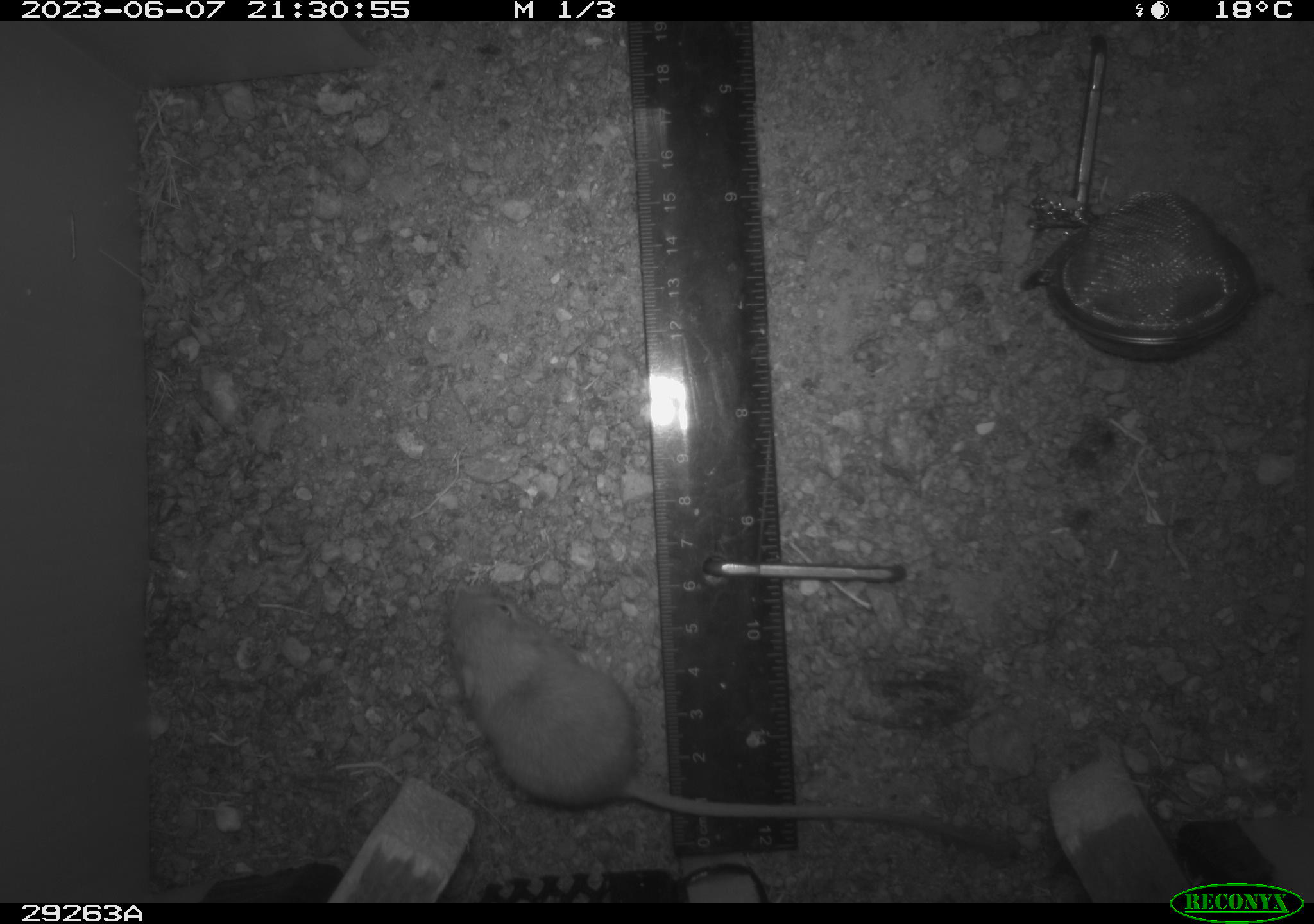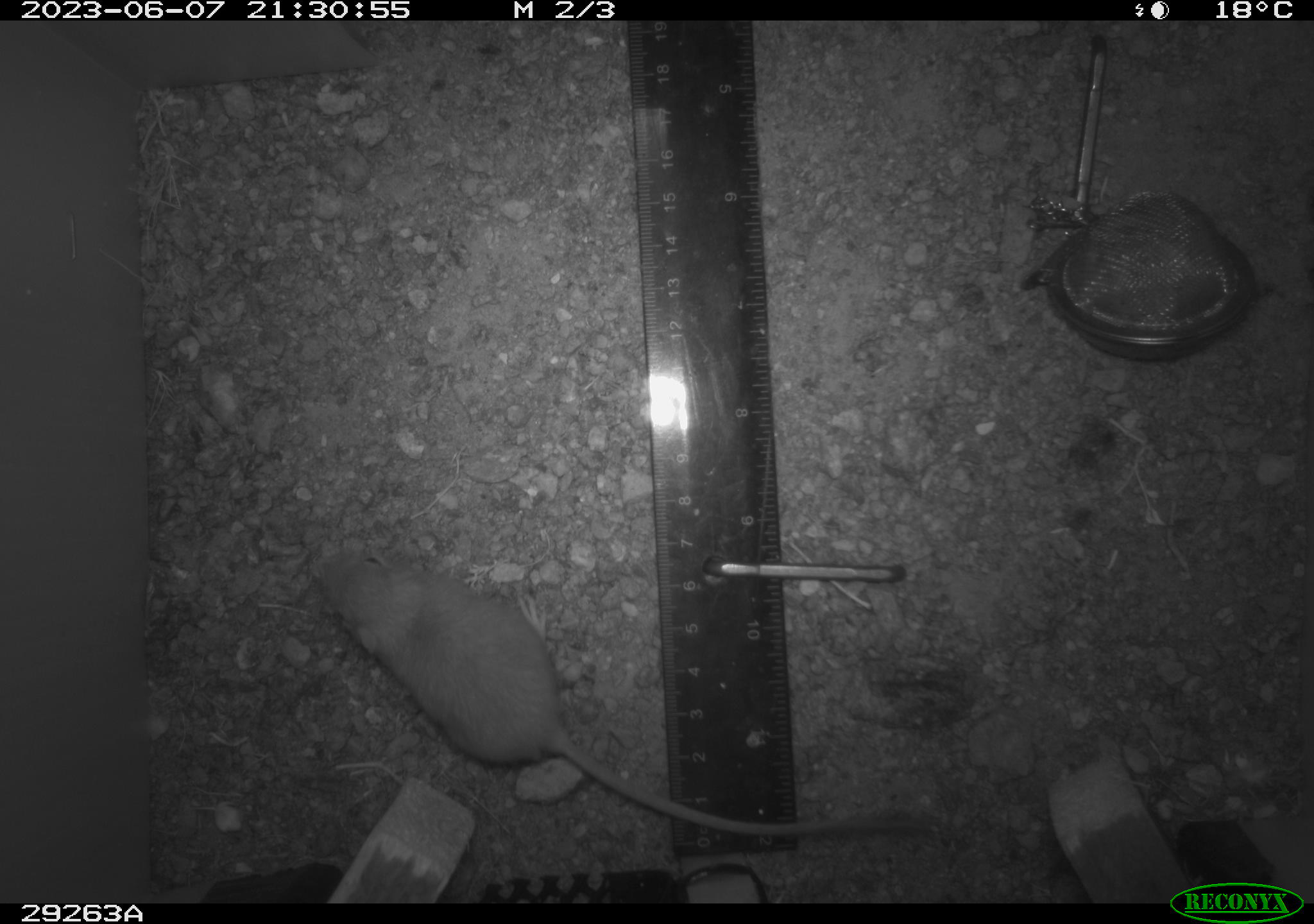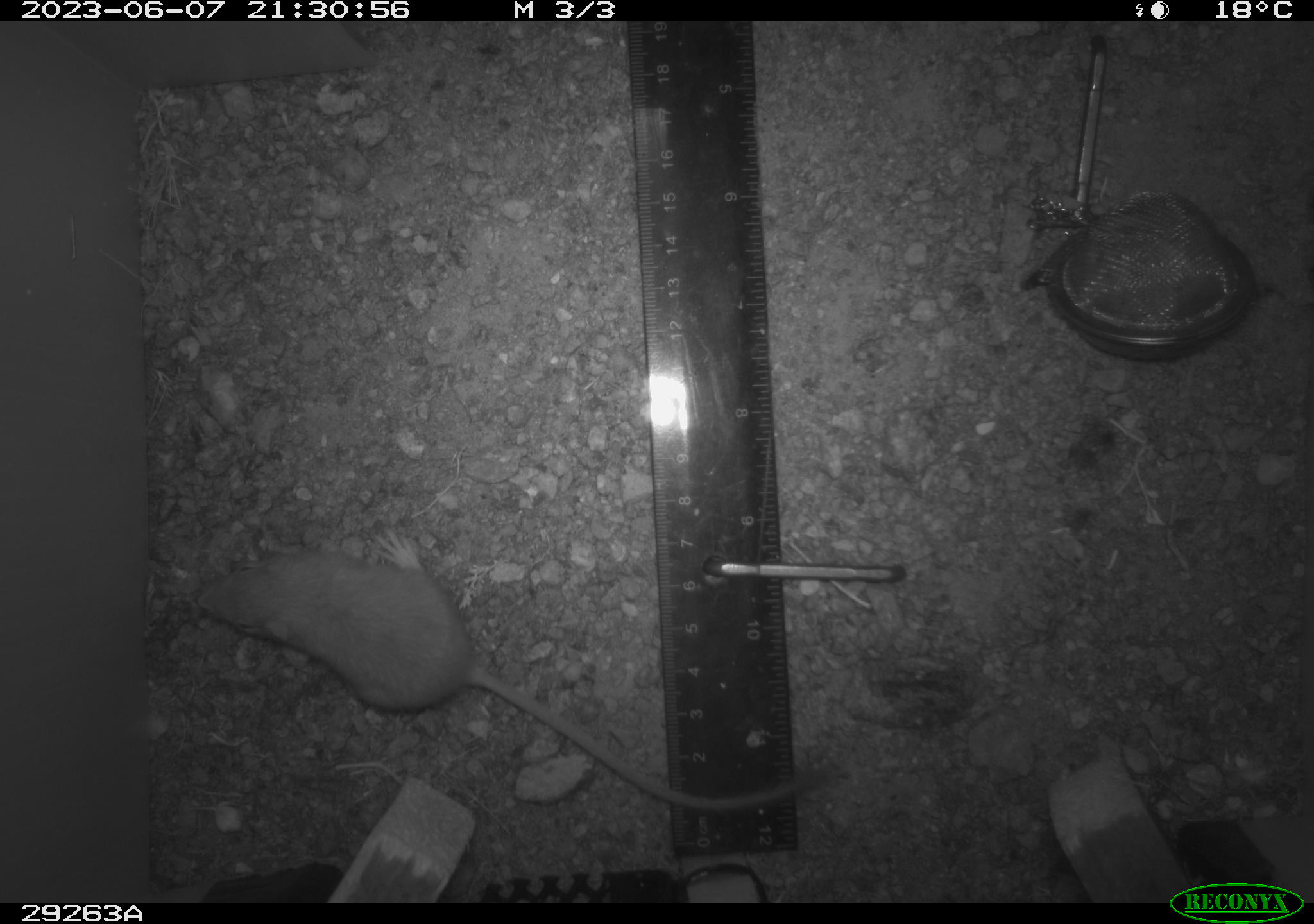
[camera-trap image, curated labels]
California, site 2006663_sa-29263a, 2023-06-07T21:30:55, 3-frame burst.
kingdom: Animalia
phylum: Chordata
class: Mammalia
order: Rodentia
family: Heteromyidae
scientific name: Heteromyidae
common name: kangaroo rats and pocket mice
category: heteromyidae family